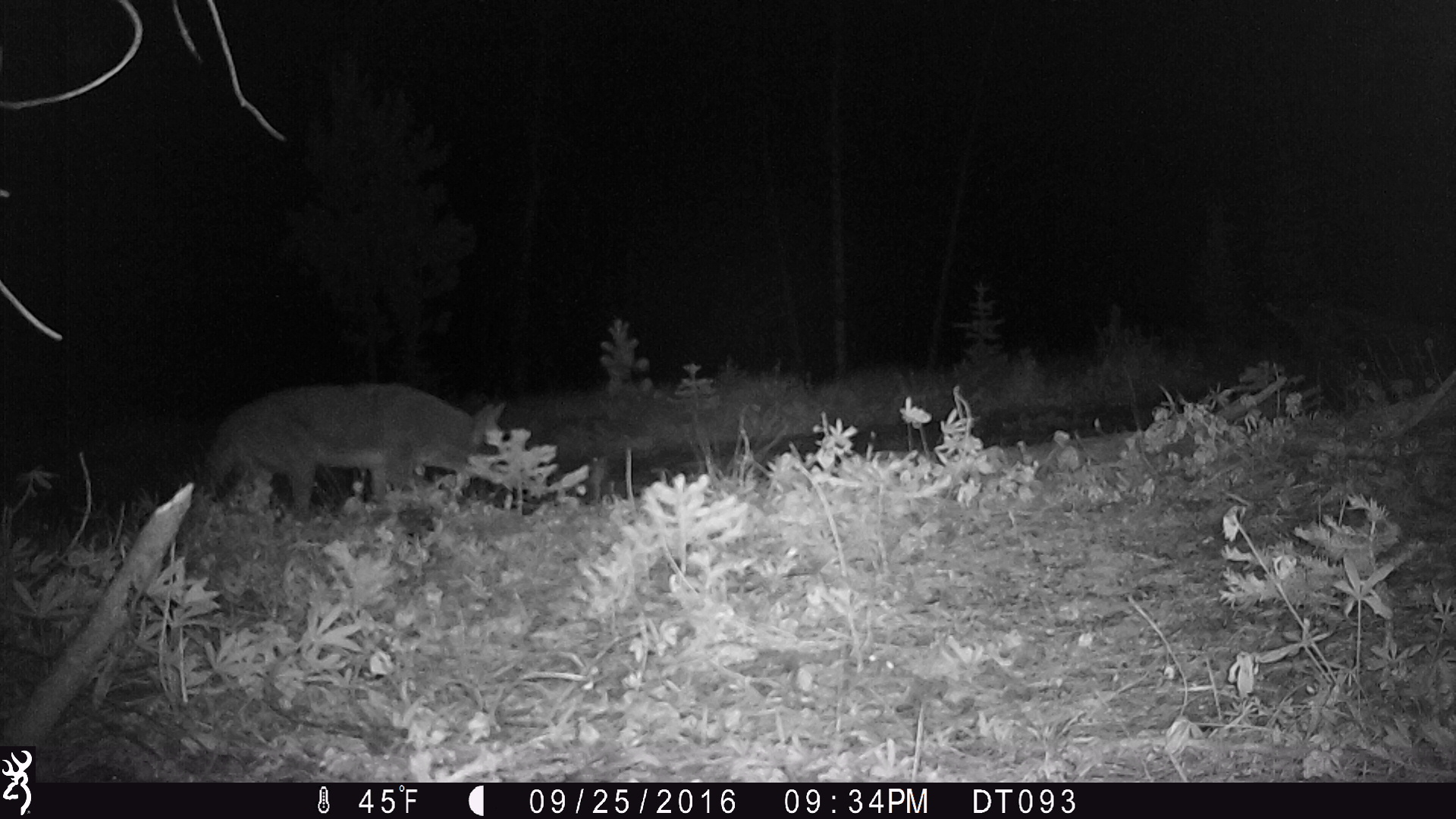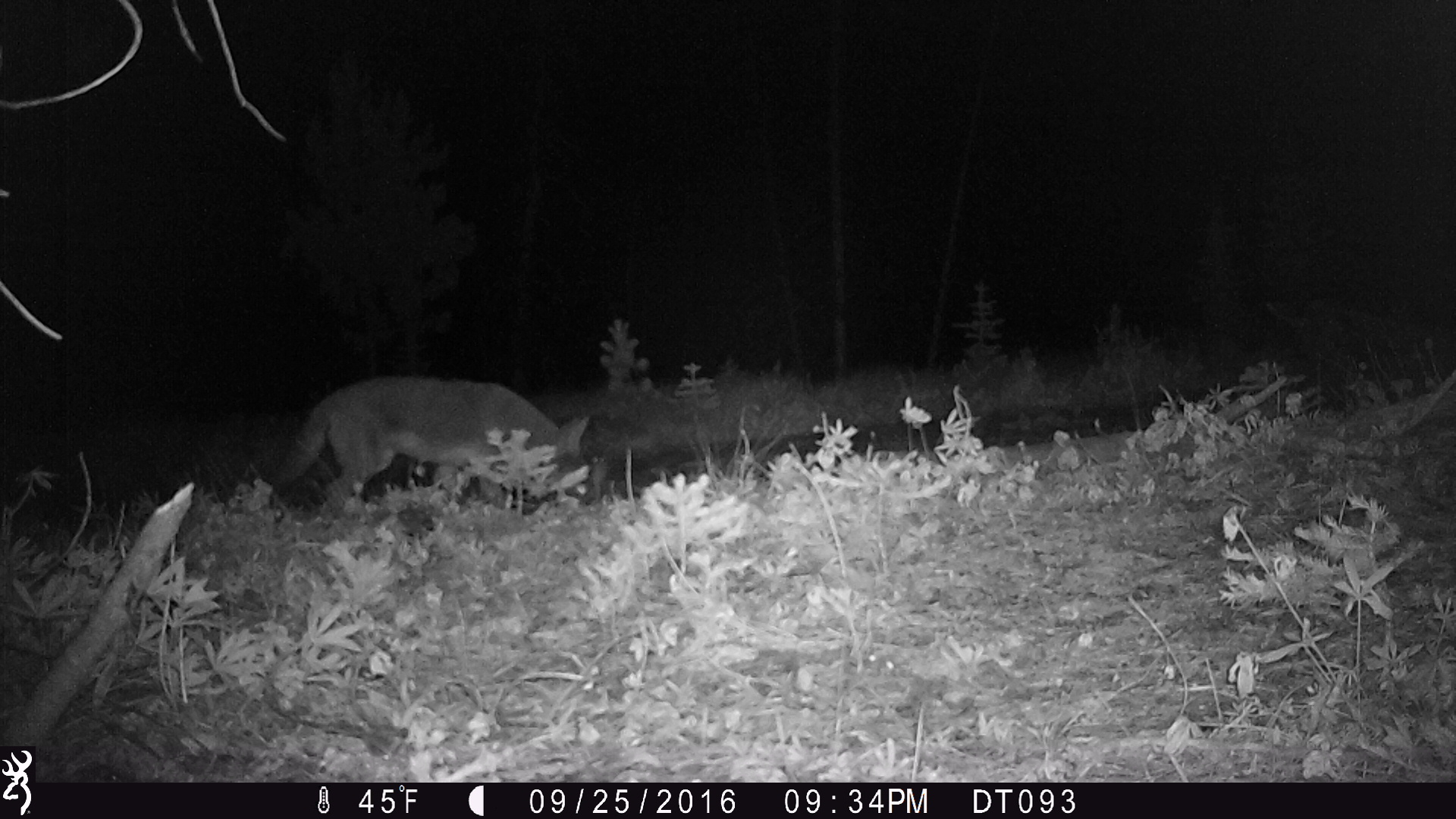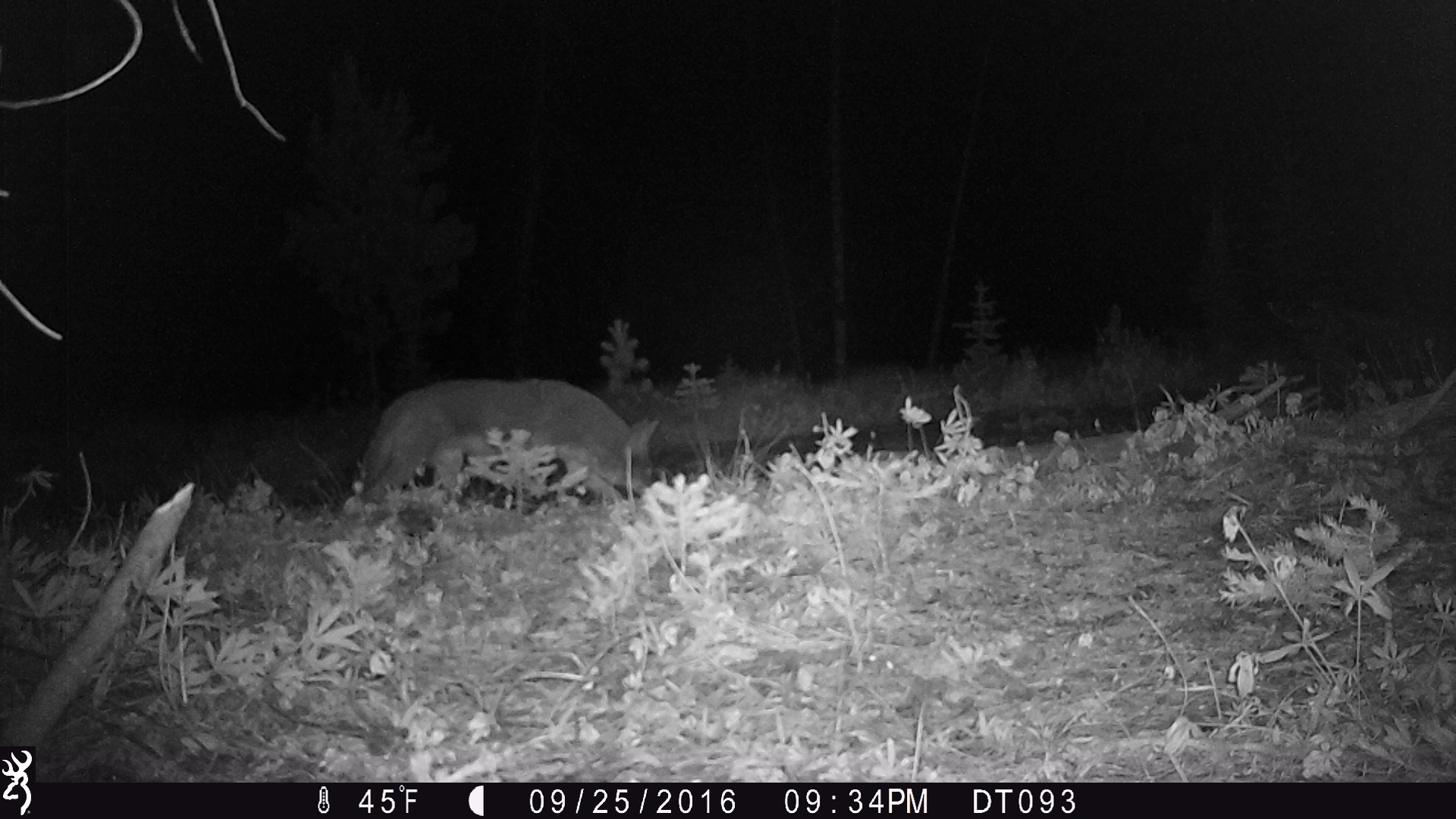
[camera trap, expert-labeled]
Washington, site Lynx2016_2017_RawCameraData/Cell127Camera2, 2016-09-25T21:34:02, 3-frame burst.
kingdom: Animalia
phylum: Chordata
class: Mammalia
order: Carnivora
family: Canidae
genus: Canis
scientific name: Canis latrans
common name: coyote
Canis latrans (coyote). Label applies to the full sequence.